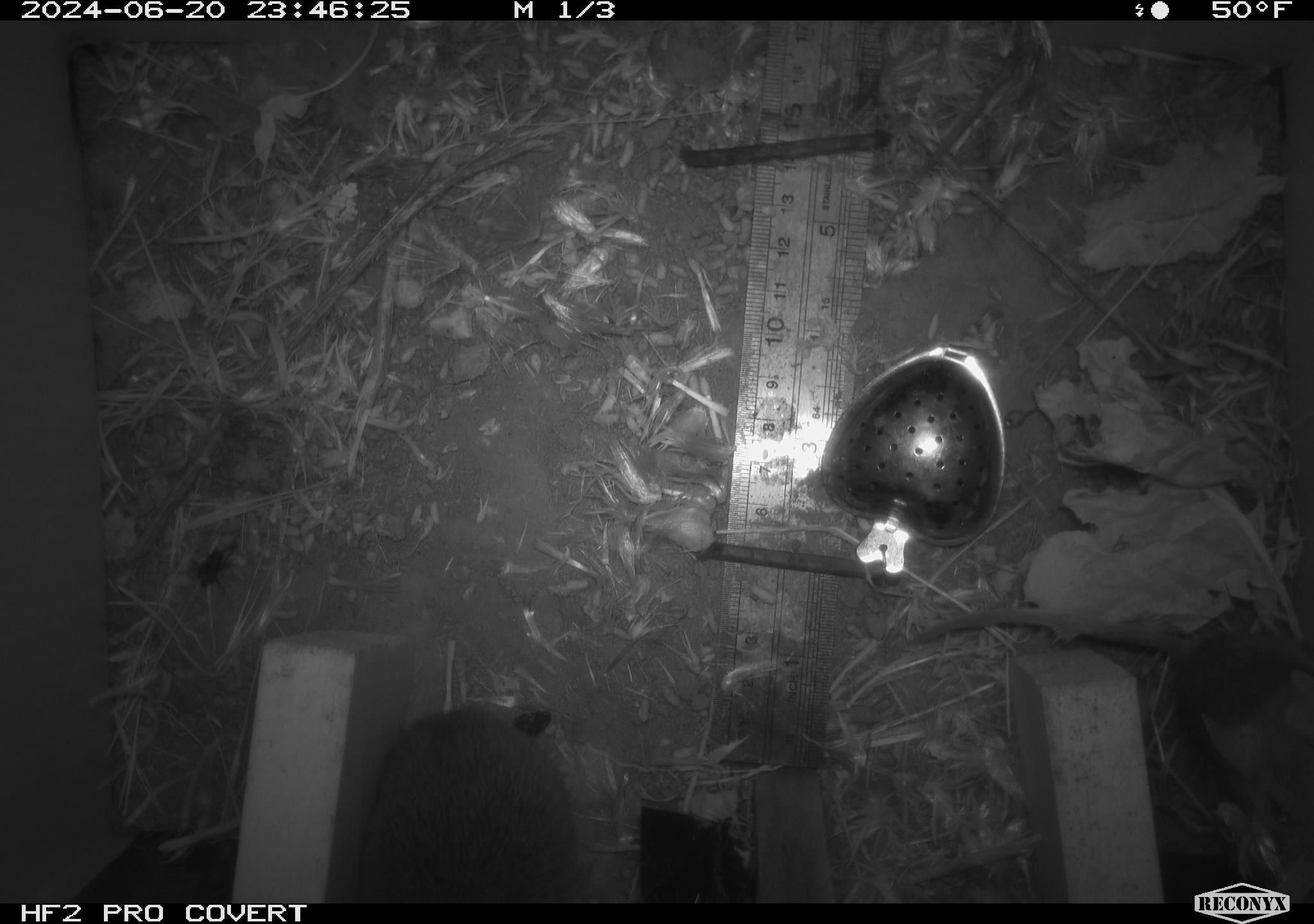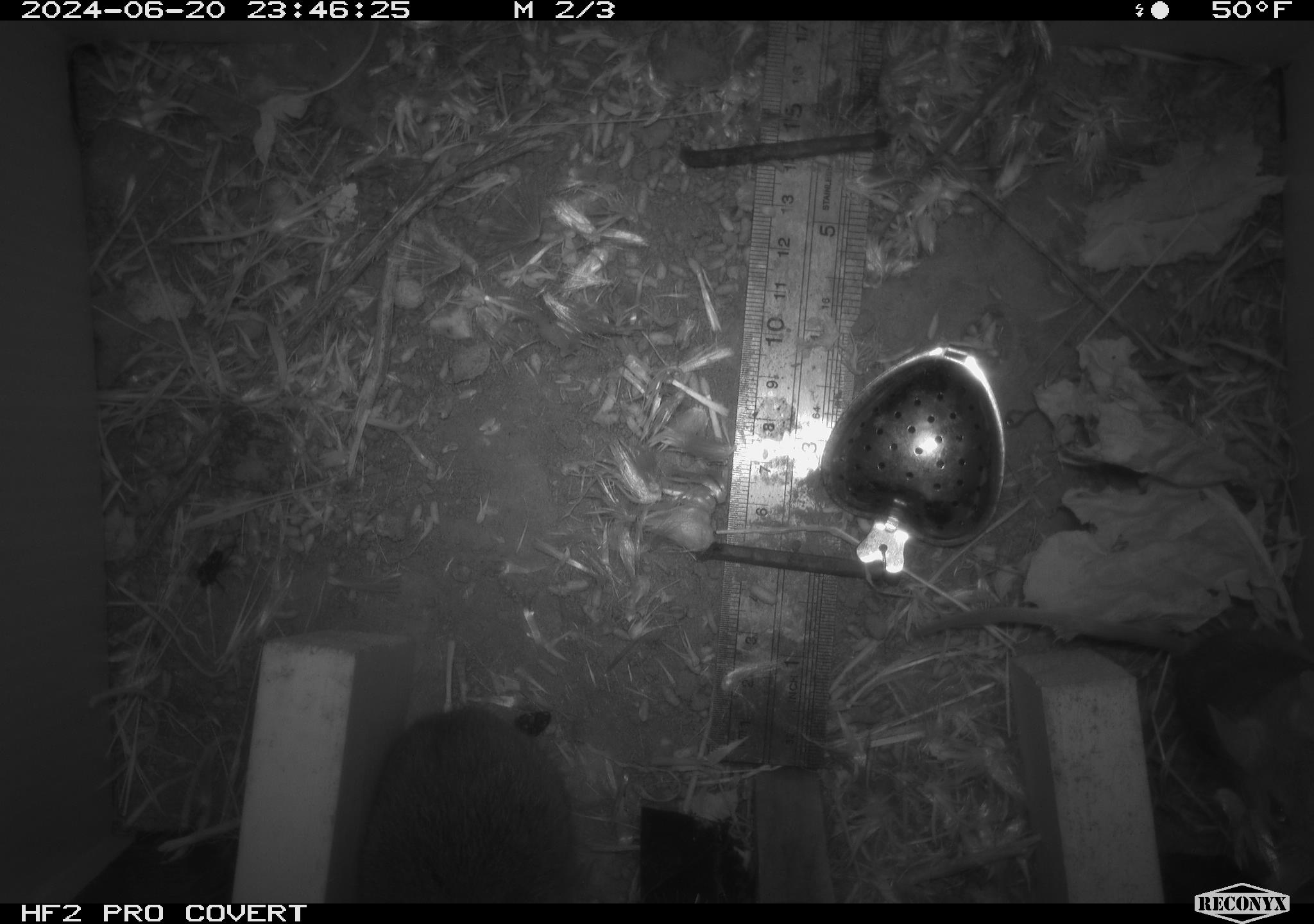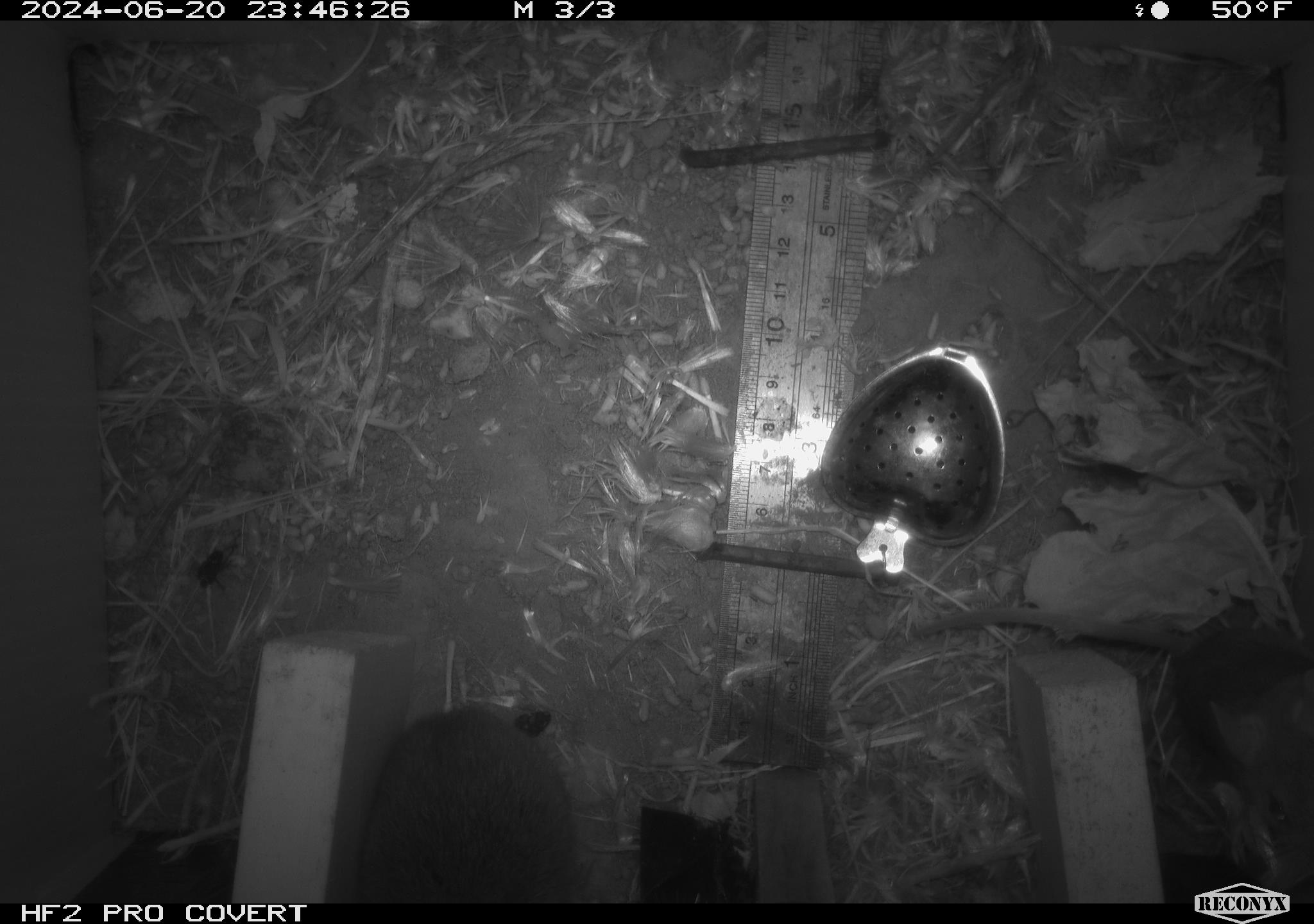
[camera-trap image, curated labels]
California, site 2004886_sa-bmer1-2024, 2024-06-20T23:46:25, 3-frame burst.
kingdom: Animalia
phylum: Chordata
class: Mammalia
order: Rodentia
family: Cricetidae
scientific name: Cricetidae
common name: hamsters, voles, lemmings, and allies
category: cricetidae family